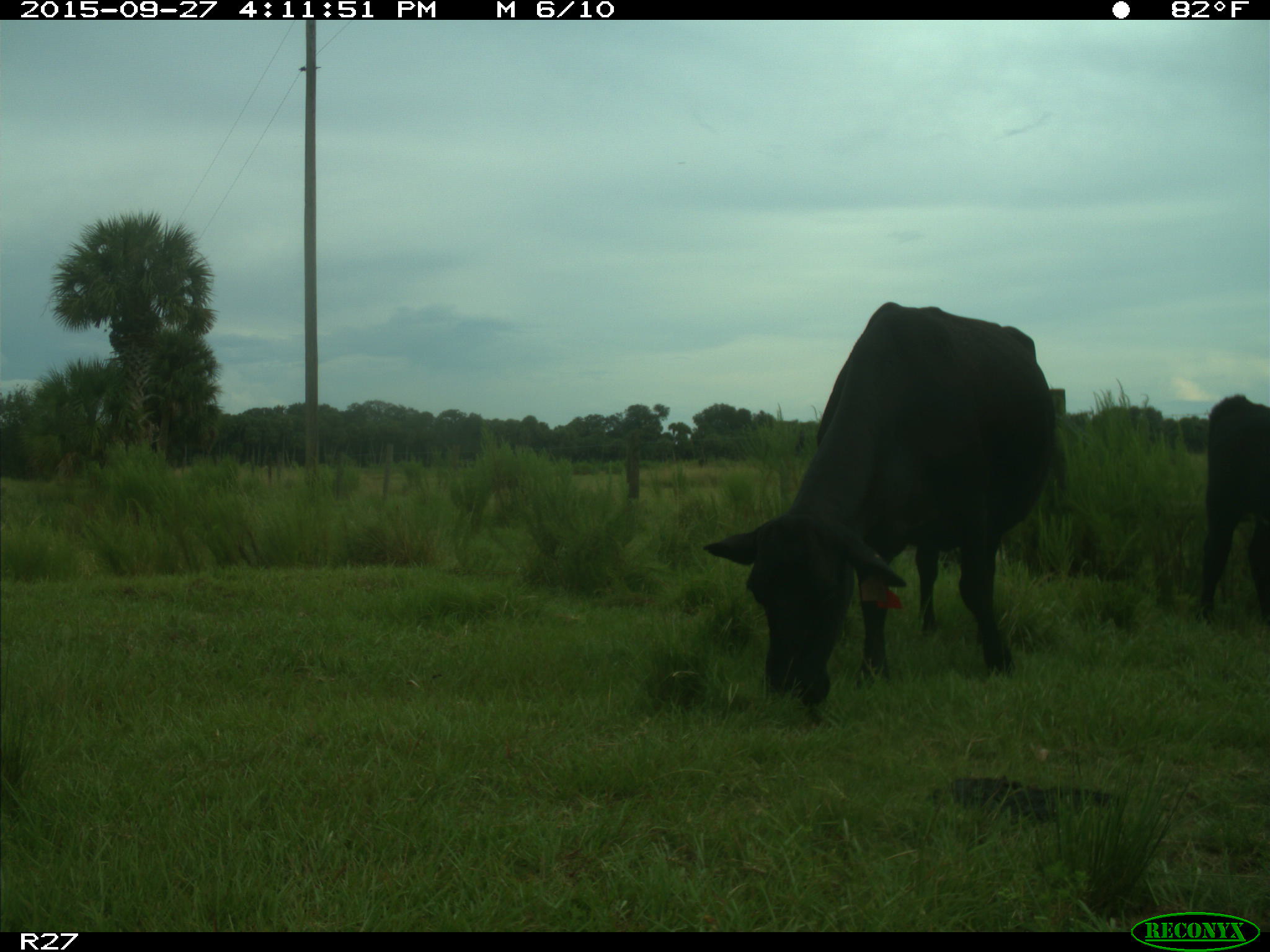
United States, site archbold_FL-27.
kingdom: Animalia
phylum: Chordata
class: Mammalia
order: Artiodactyla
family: Bovidae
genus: Bos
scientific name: Bos taurus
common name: domestic cow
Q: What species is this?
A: Bos taurus (domestic cow).